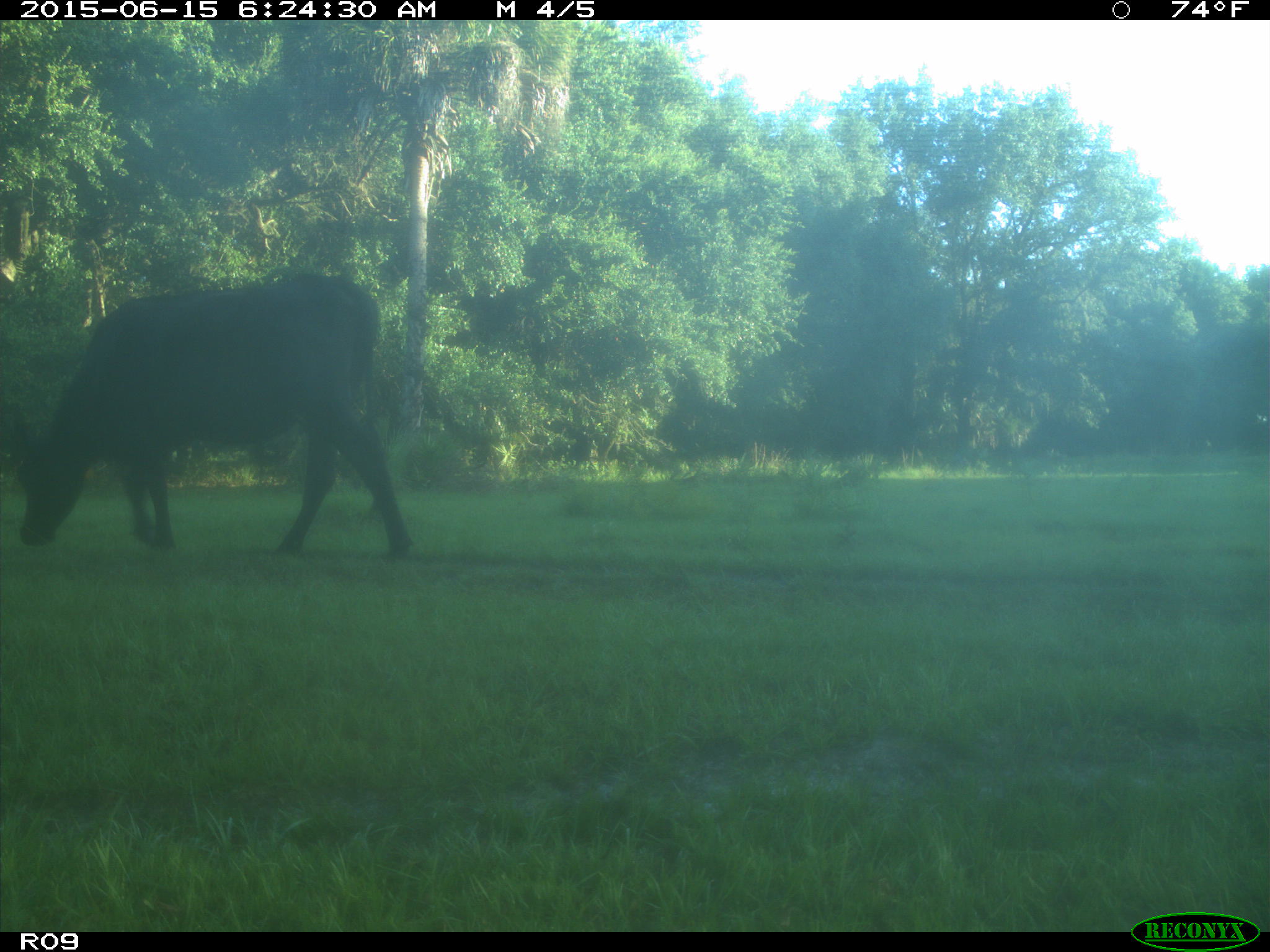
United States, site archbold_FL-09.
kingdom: Animalia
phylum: Chordata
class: Mammalia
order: Artiodactyla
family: Bovidae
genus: Bos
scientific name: Bos taurus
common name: domestic cow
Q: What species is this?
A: Bos taurus (domestic cow).